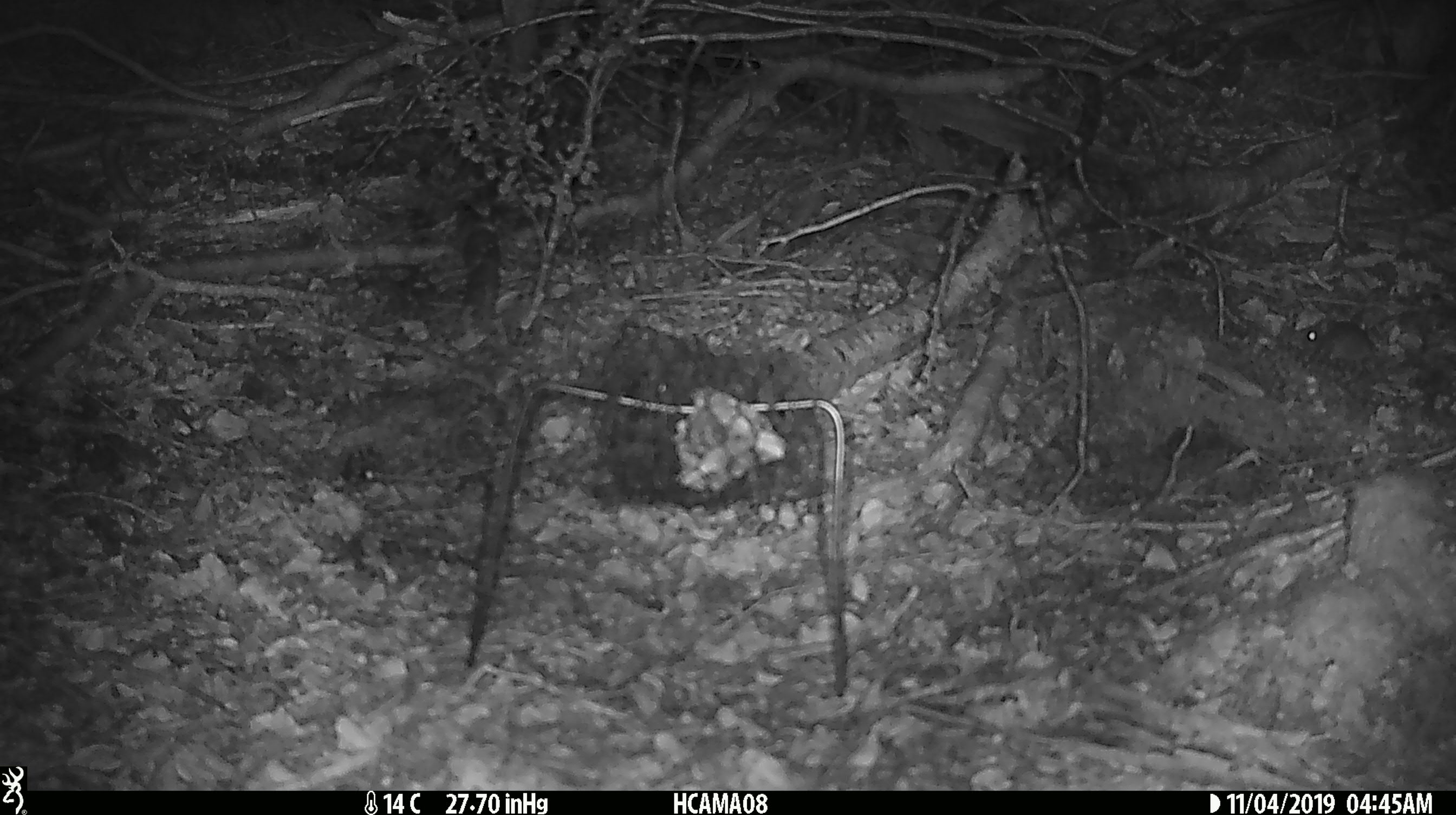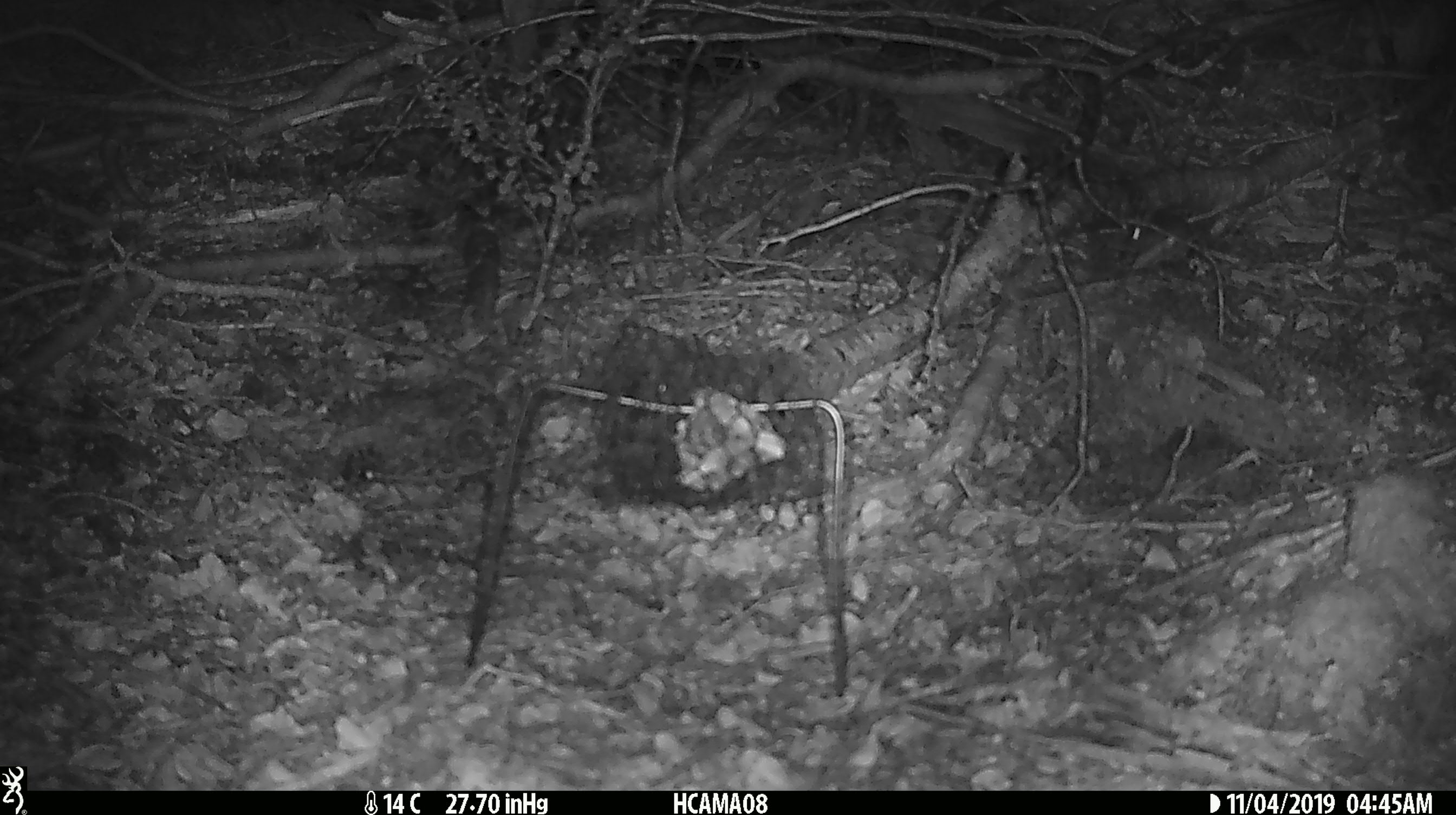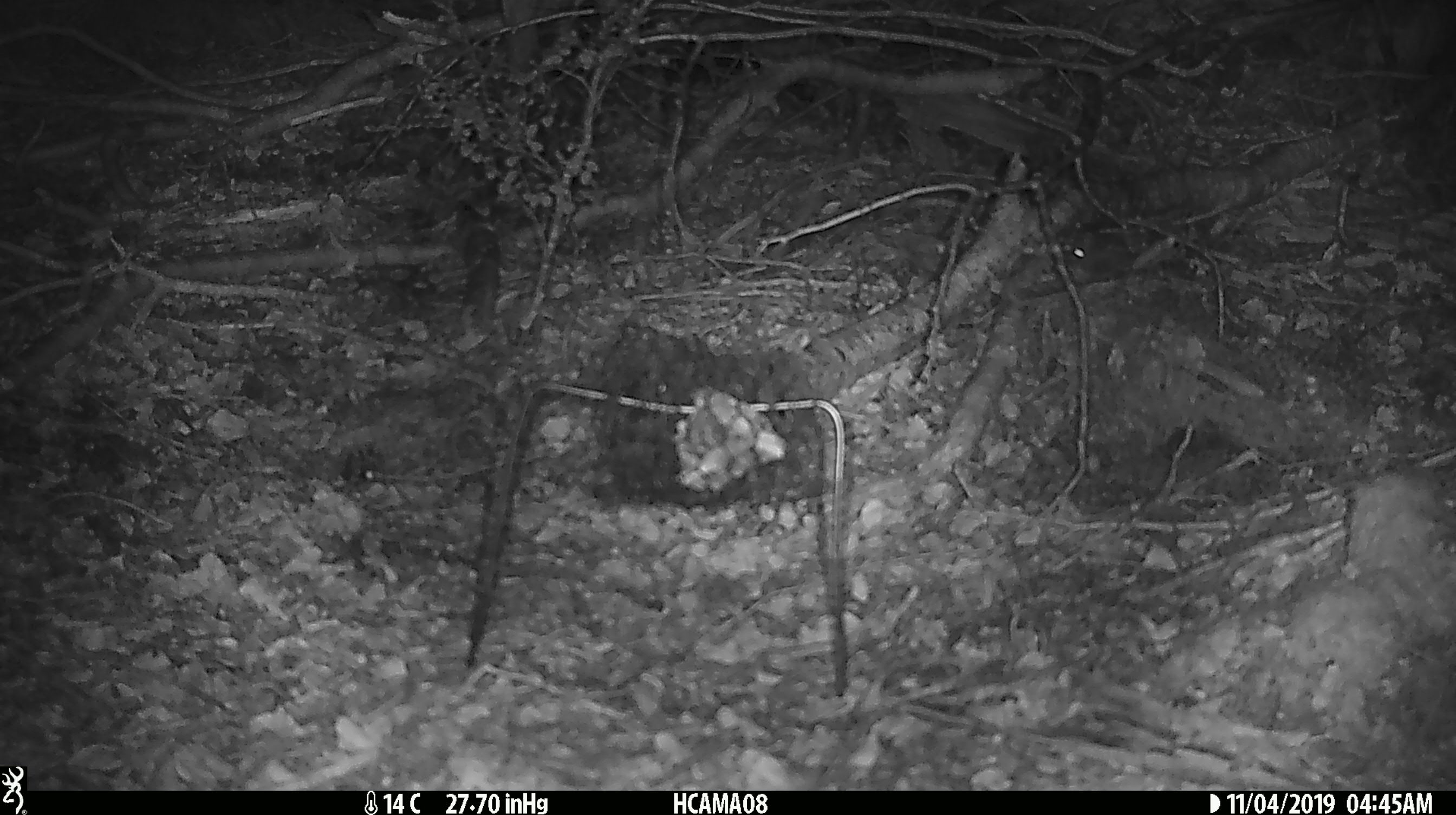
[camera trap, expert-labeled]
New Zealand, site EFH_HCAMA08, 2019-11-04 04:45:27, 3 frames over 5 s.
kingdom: Animalia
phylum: Chordata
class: Mammalia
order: Rodentia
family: Muridae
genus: Mus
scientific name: Mus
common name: mouse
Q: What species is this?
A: Mouse (Mus).